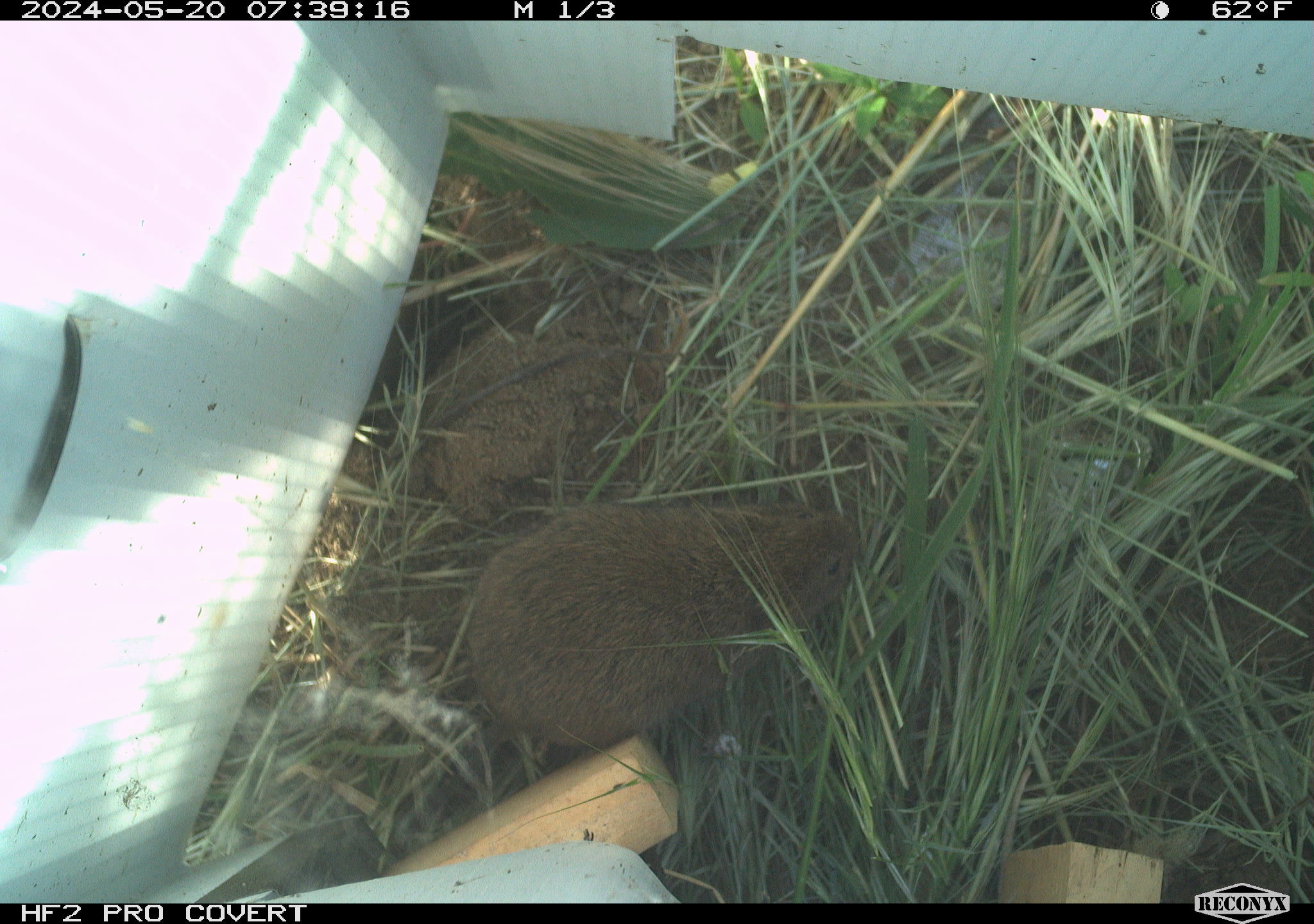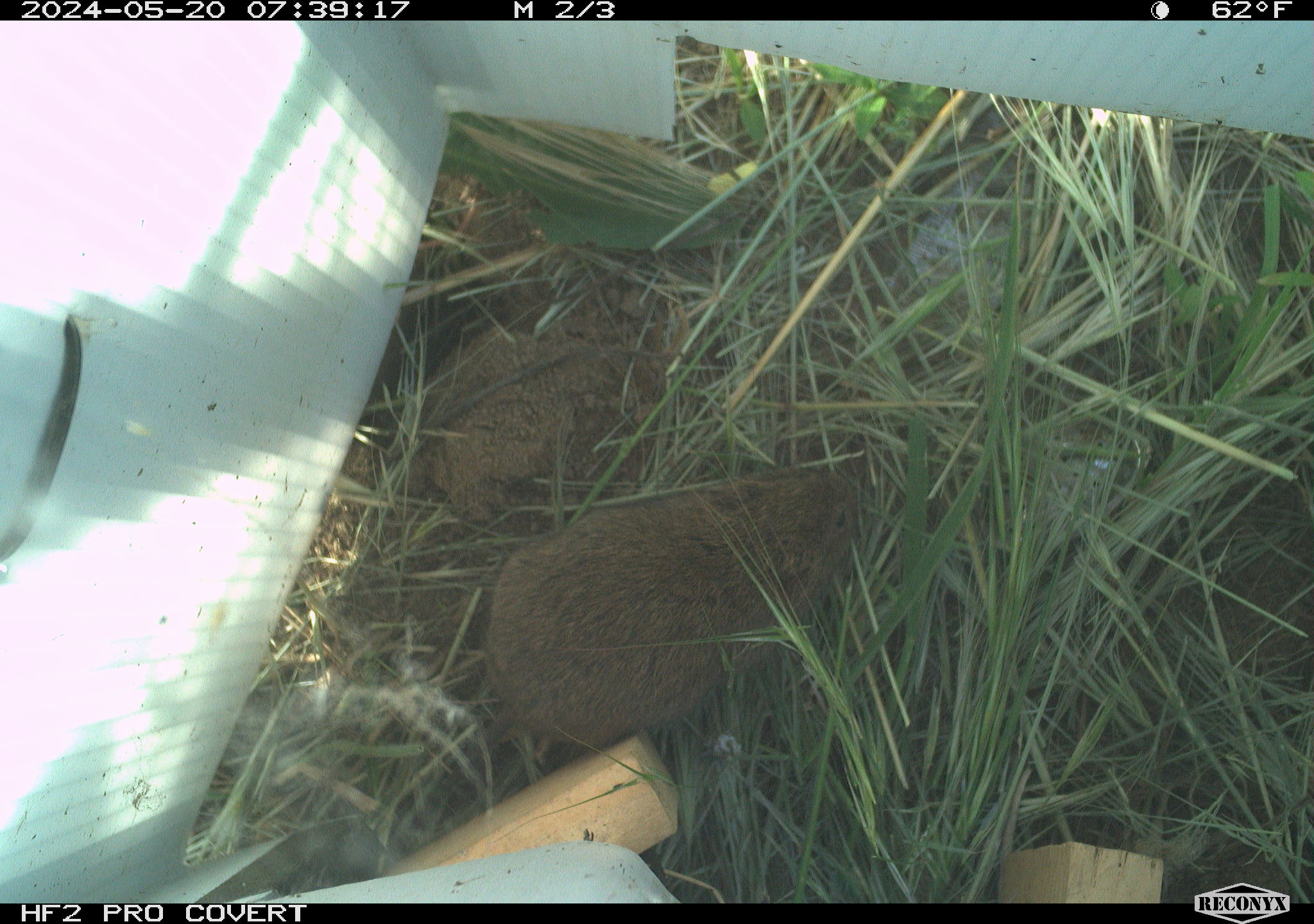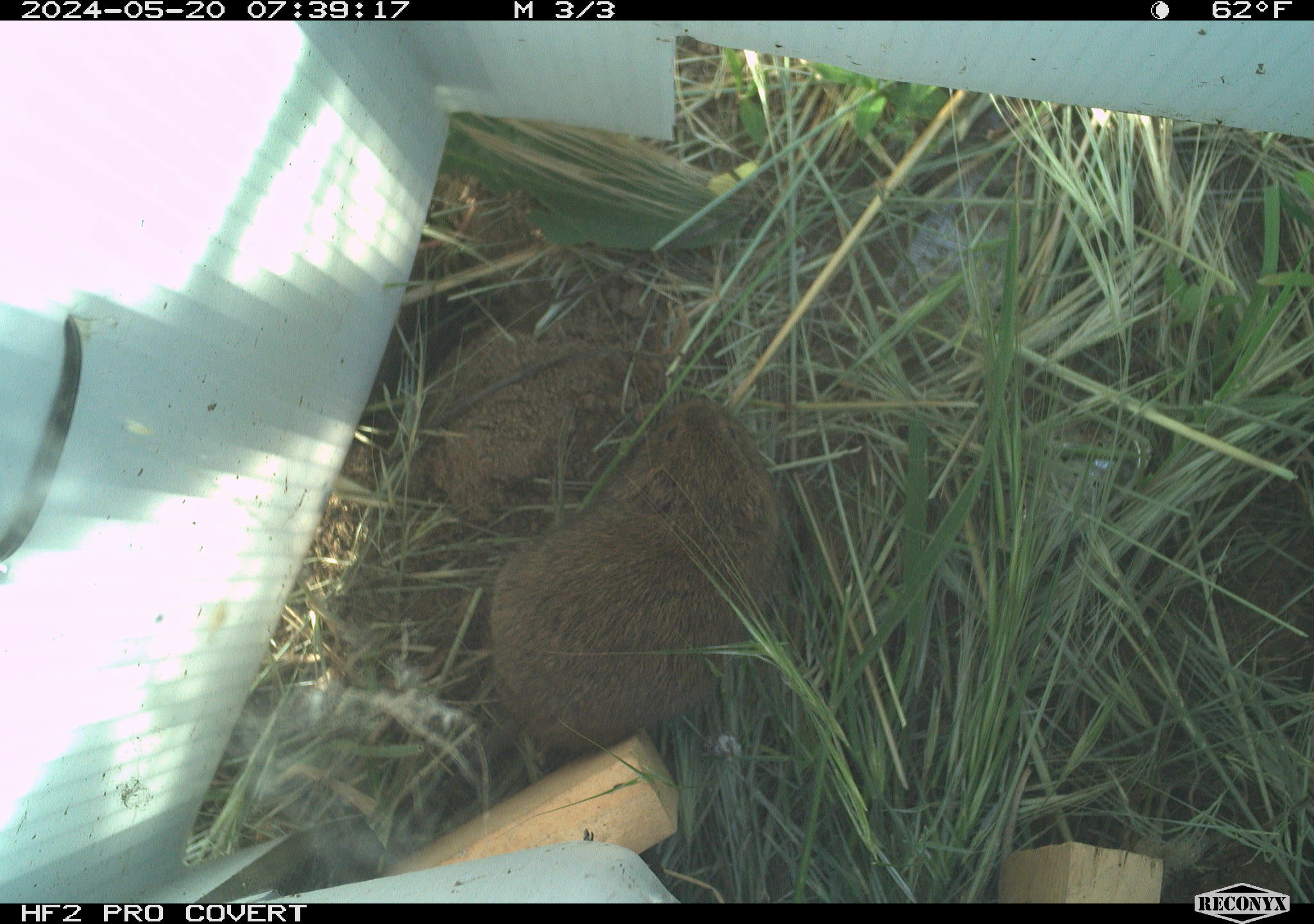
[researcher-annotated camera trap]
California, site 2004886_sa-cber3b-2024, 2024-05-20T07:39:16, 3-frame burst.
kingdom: Animalia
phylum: Chordata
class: Mammalia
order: Rodentia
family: Cricetidae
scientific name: Arvicolinae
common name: voles, lemmings, and muskrats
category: arvicolinae subfamily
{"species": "arvicolinae subfamily (voles, lemmings, and muskrats) (Arvicolinae)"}